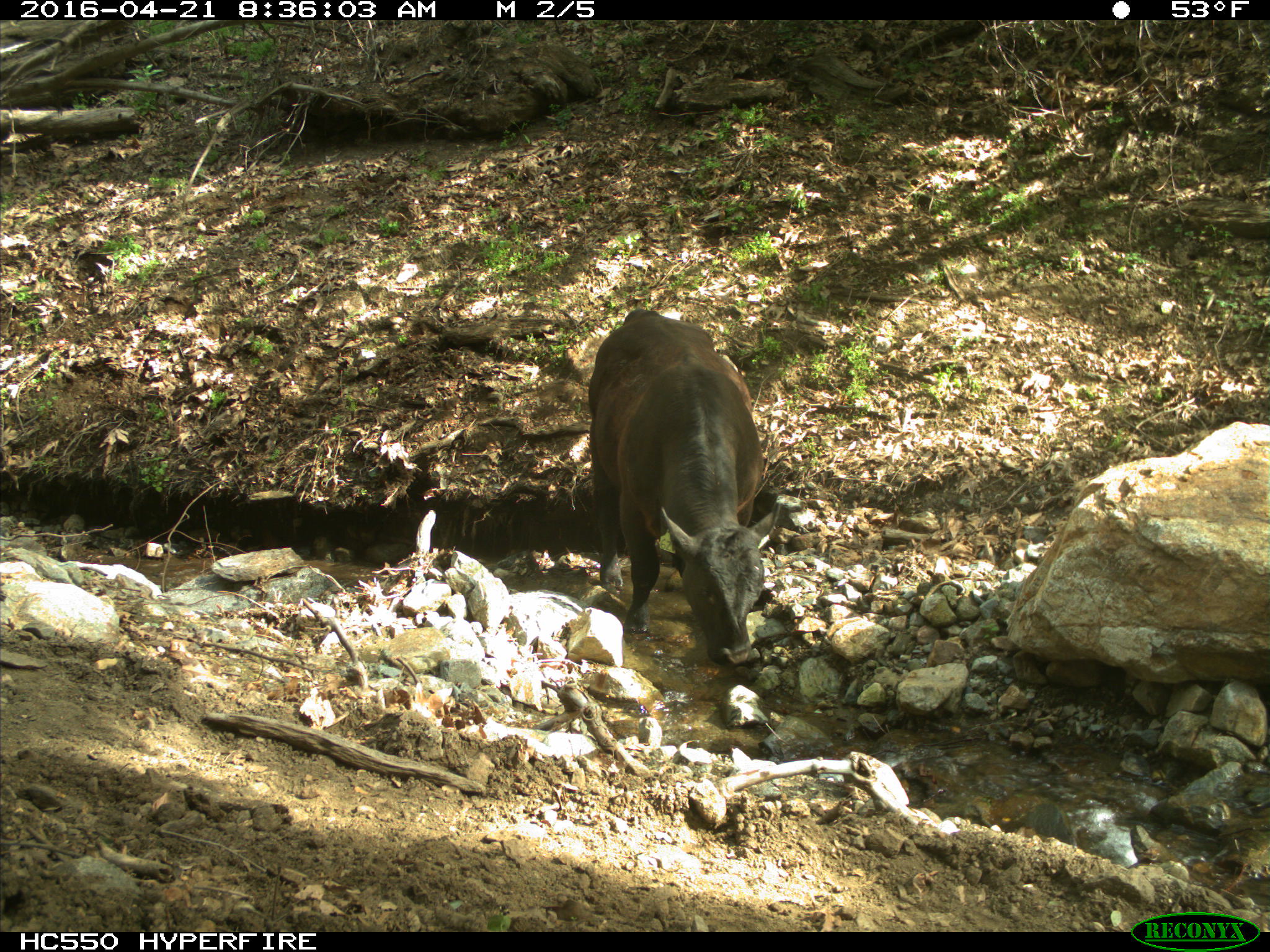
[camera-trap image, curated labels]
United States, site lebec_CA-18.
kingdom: Animalia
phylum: Chordata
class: Mammalia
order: Artiodactyla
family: Bovidae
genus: Bos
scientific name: Bos taurus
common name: domestic cow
Bos taurus (domestic cow).